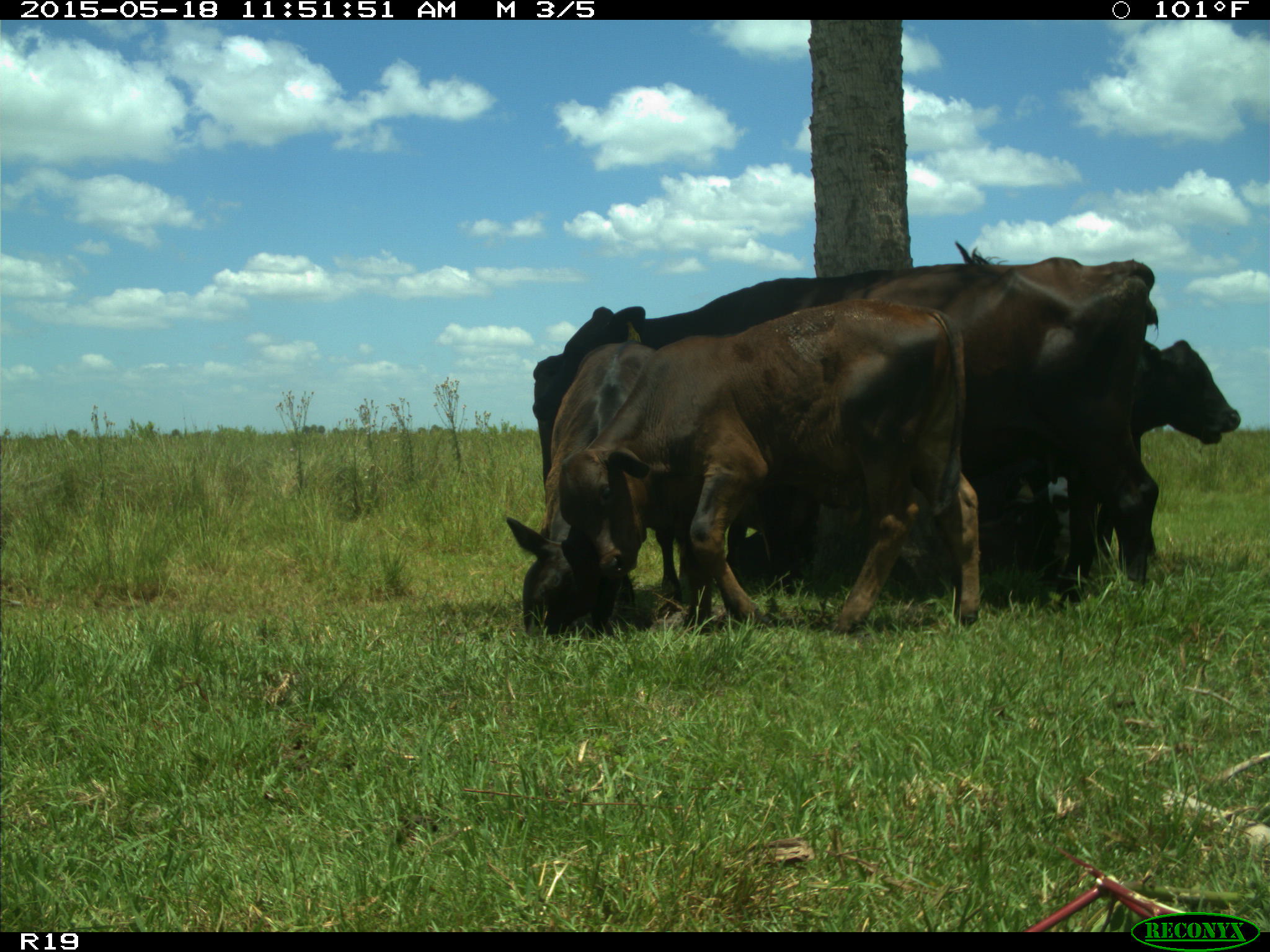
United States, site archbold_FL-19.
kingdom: Animalia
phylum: Chordata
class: Mammalia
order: Artiodactyla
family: Bovidae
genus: Bos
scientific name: Bos taurus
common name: domestic cow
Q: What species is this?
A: Bos taurus (domestic cow).